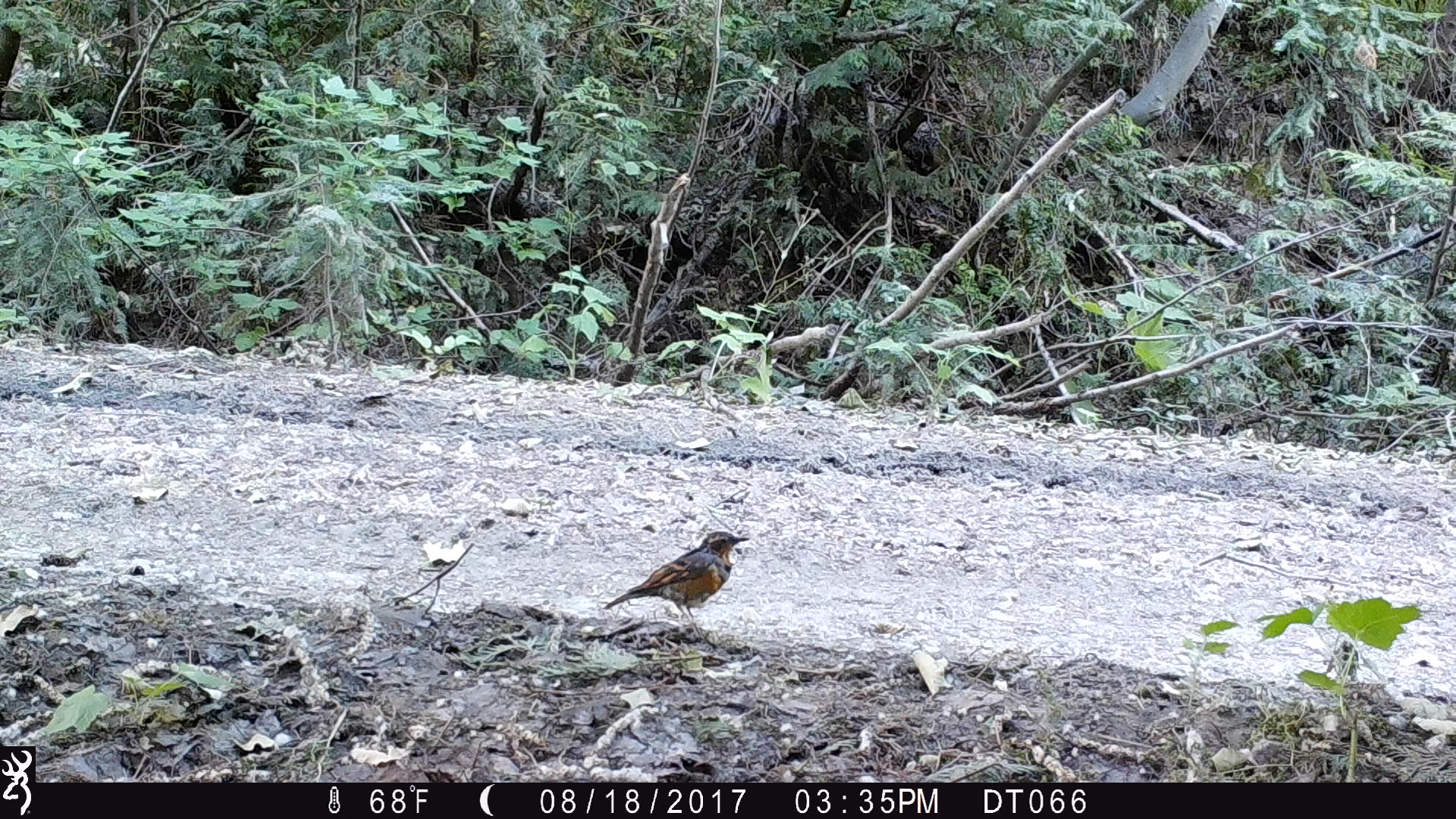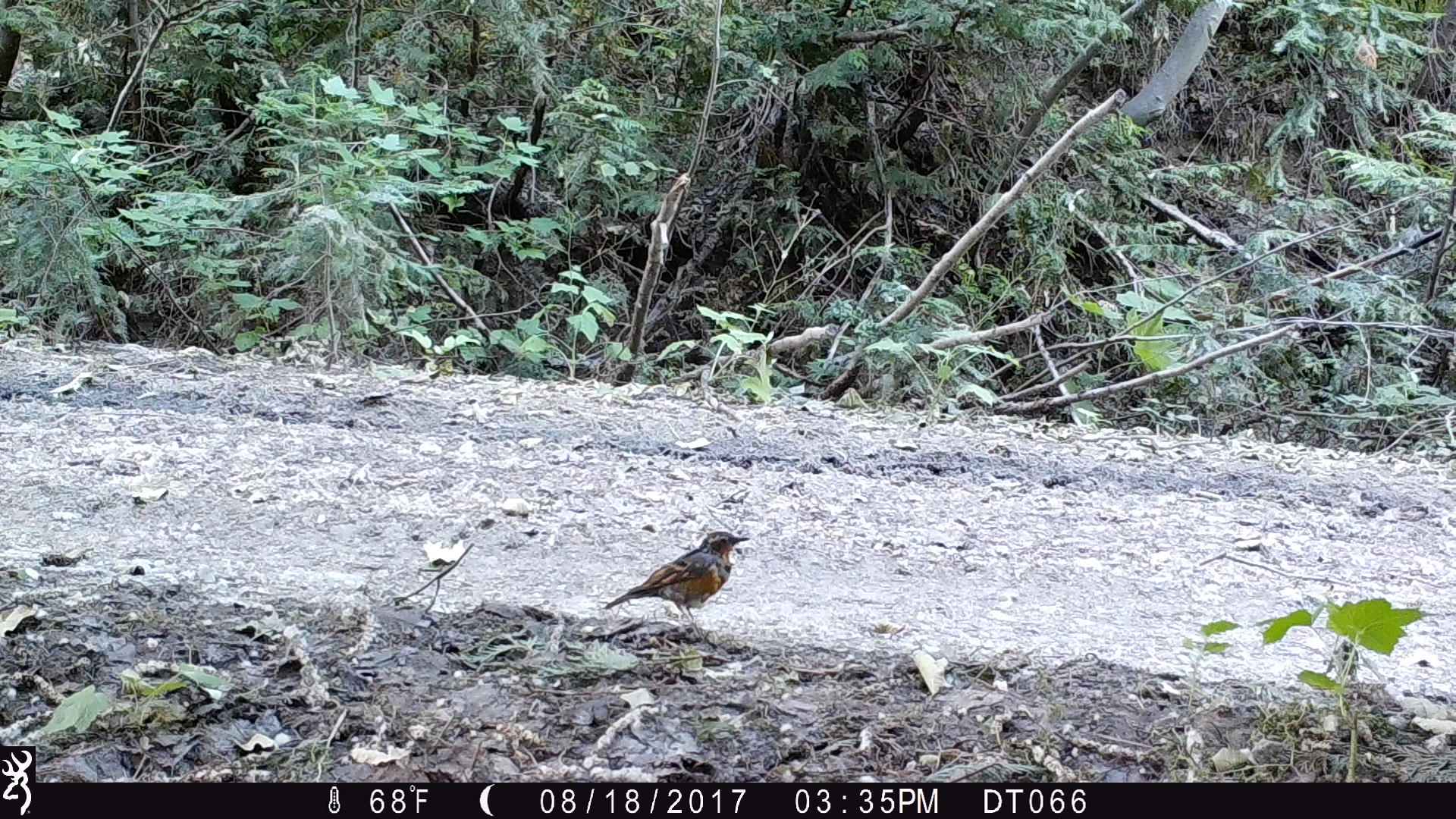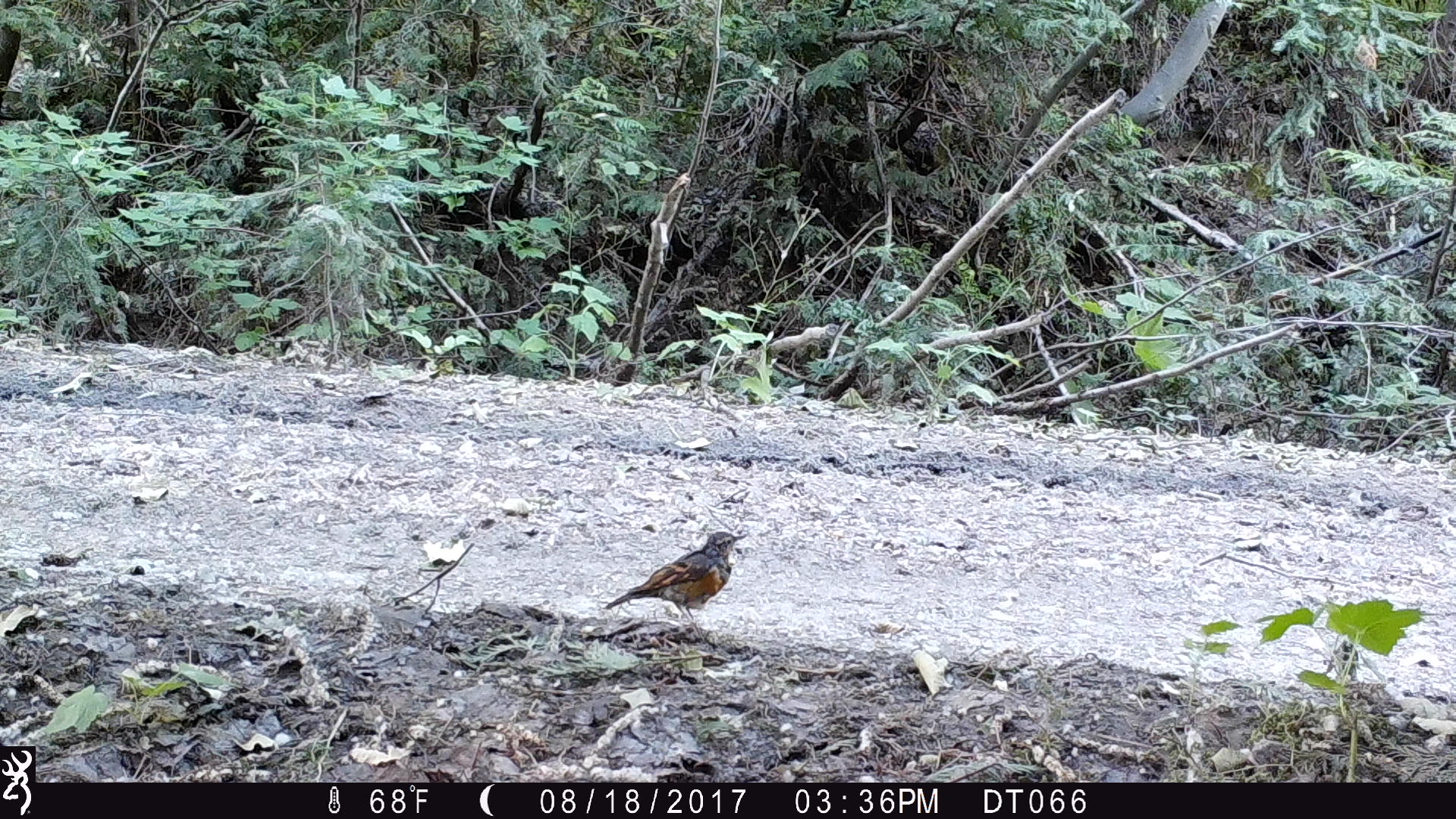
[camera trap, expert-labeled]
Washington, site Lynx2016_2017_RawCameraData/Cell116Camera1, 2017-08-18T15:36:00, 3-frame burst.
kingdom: Animalia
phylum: Chordata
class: Aves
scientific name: Aves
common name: birds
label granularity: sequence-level